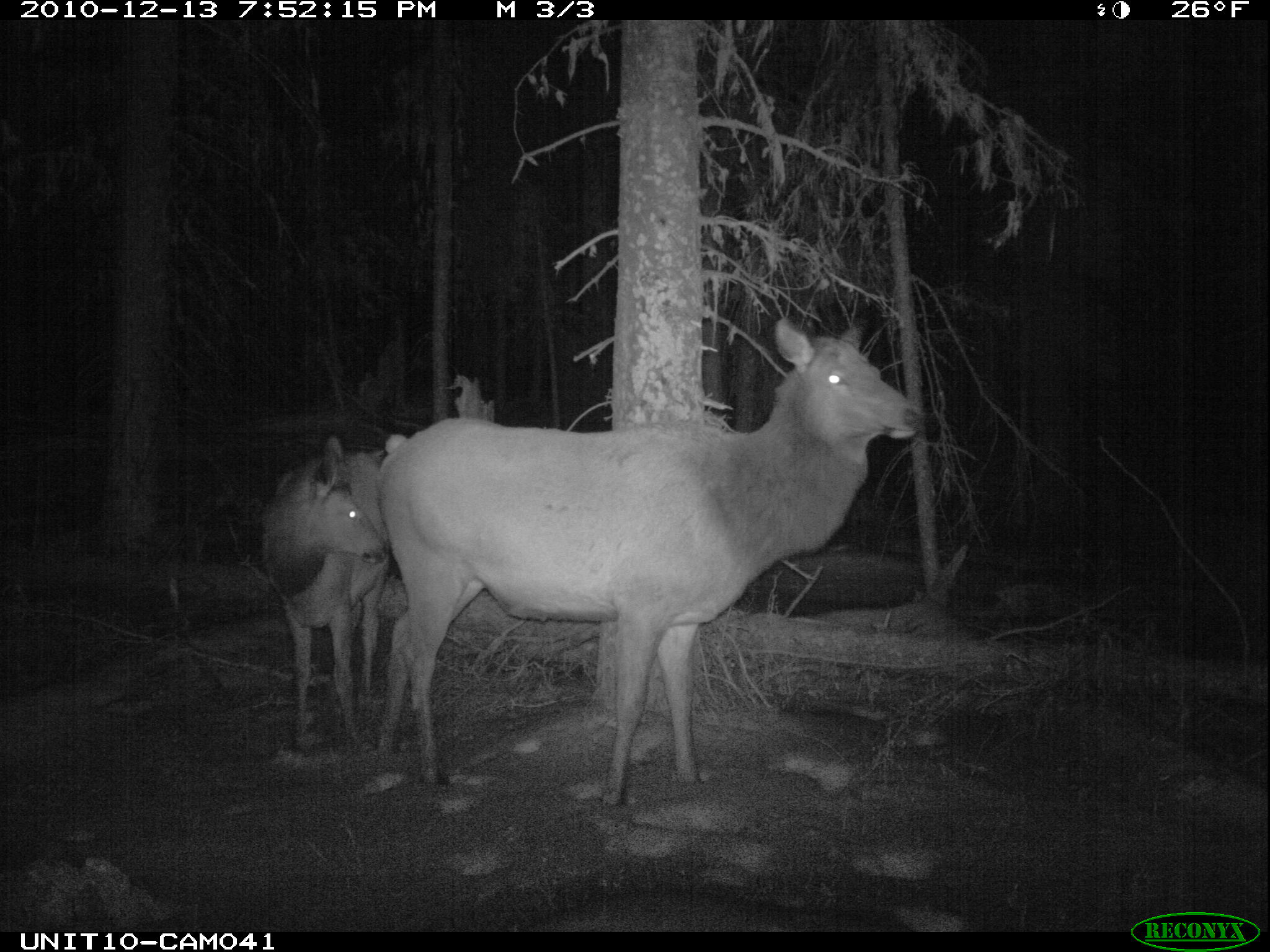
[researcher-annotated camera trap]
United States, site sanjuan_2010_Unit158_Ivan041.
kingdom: Animalia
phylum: Chordata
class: Mammalia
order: Artiodactyla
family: Cervidae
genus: Cervus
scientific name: Cervus elaphus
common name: red deer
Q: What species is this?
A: Cervus elaphus (red deer).